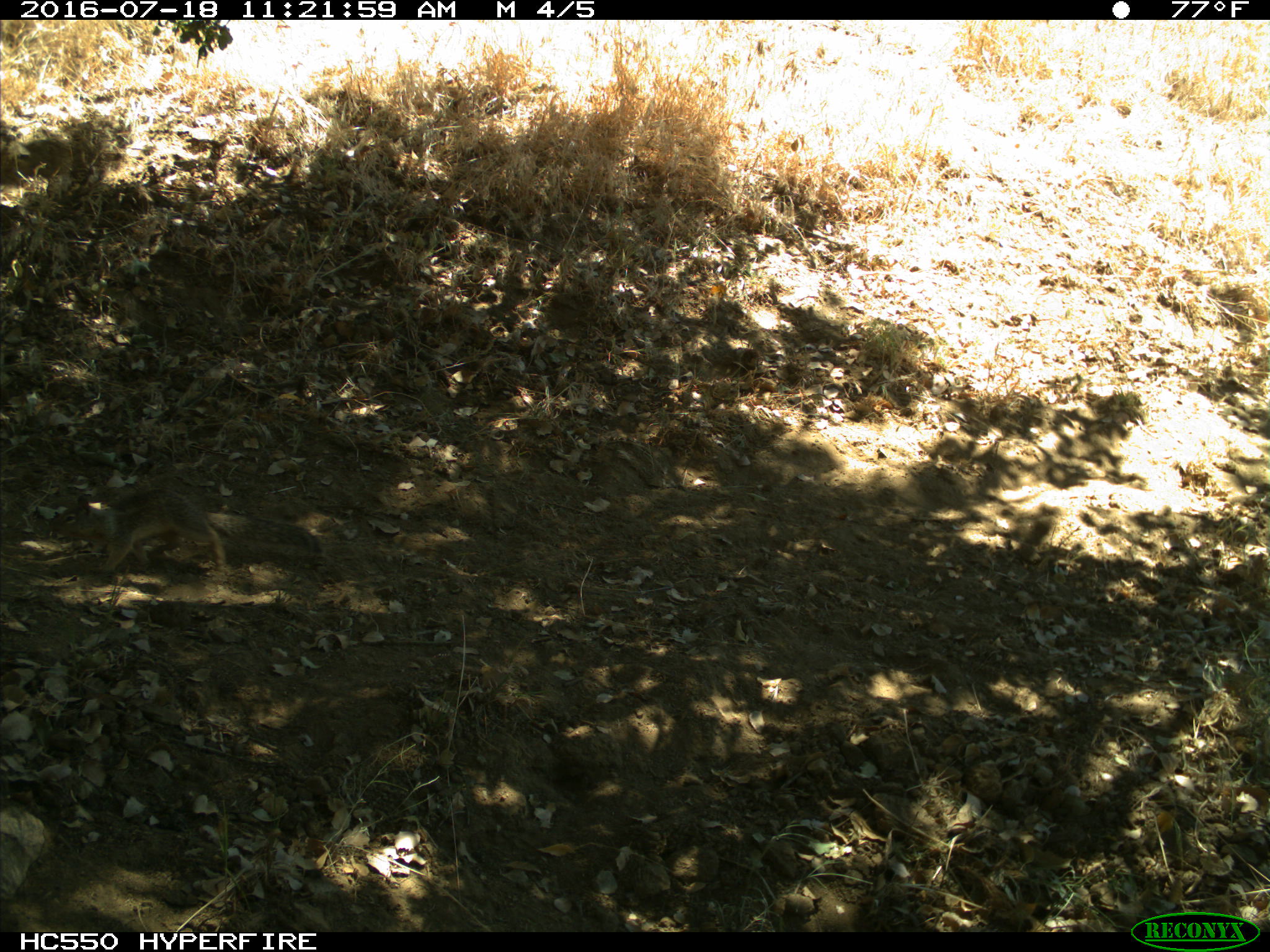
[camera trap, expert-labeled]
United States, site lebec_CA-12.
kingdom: Animalia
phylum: Chordata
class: Mammalia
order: Rodentia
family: Sciuridae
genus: Otospermophilus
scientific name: Otospermophilus beecheyi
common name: california ground squirrel